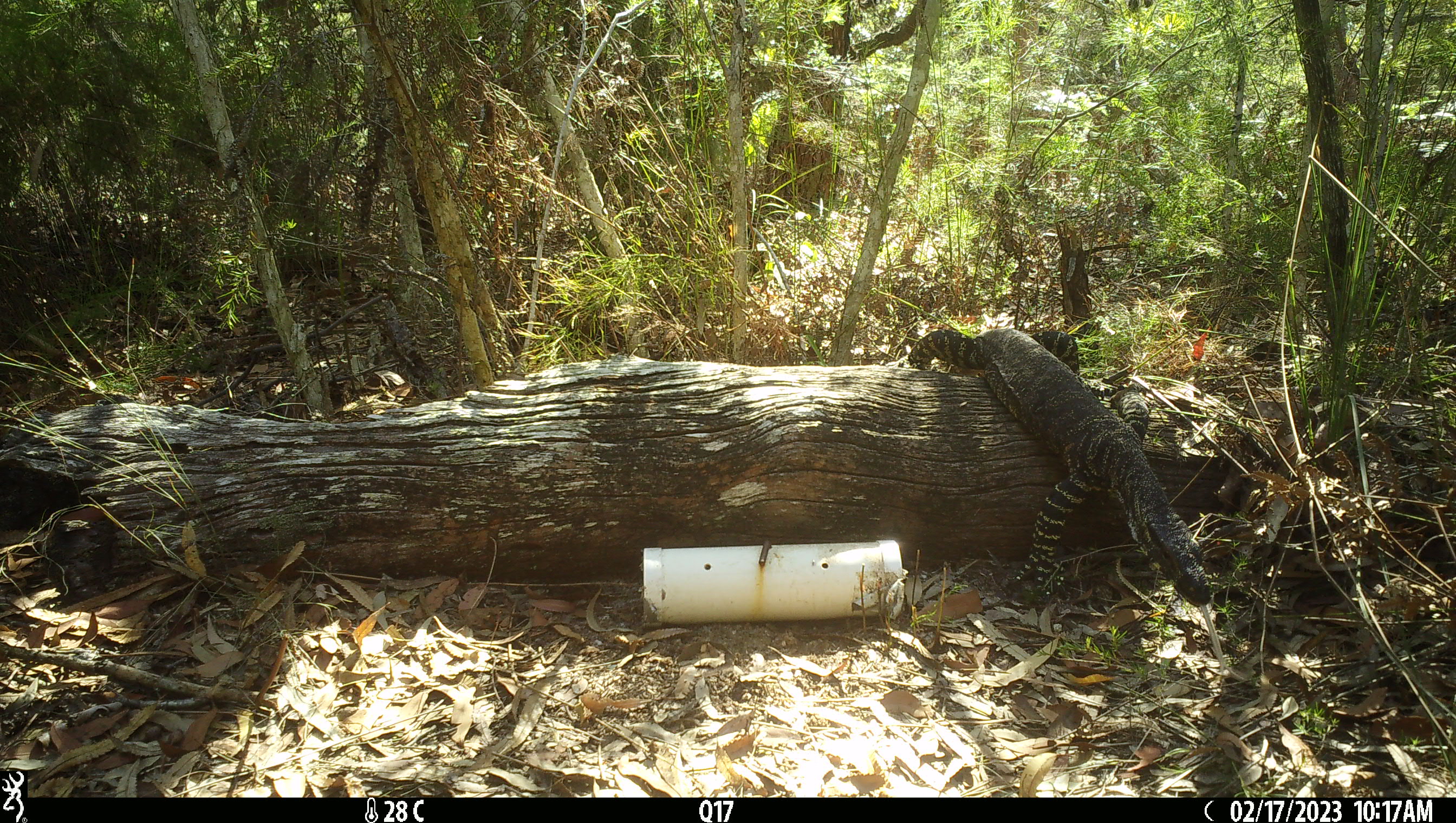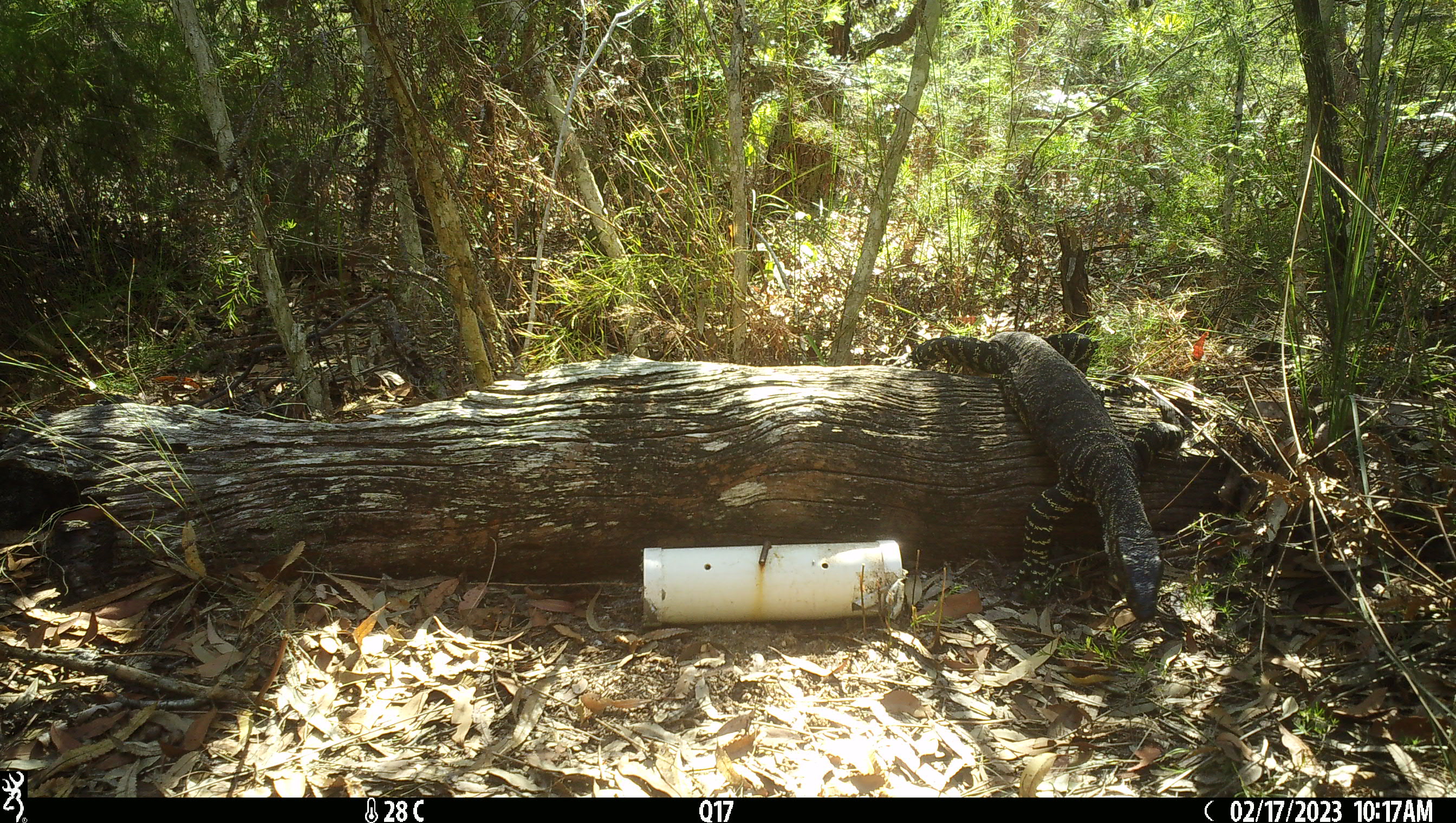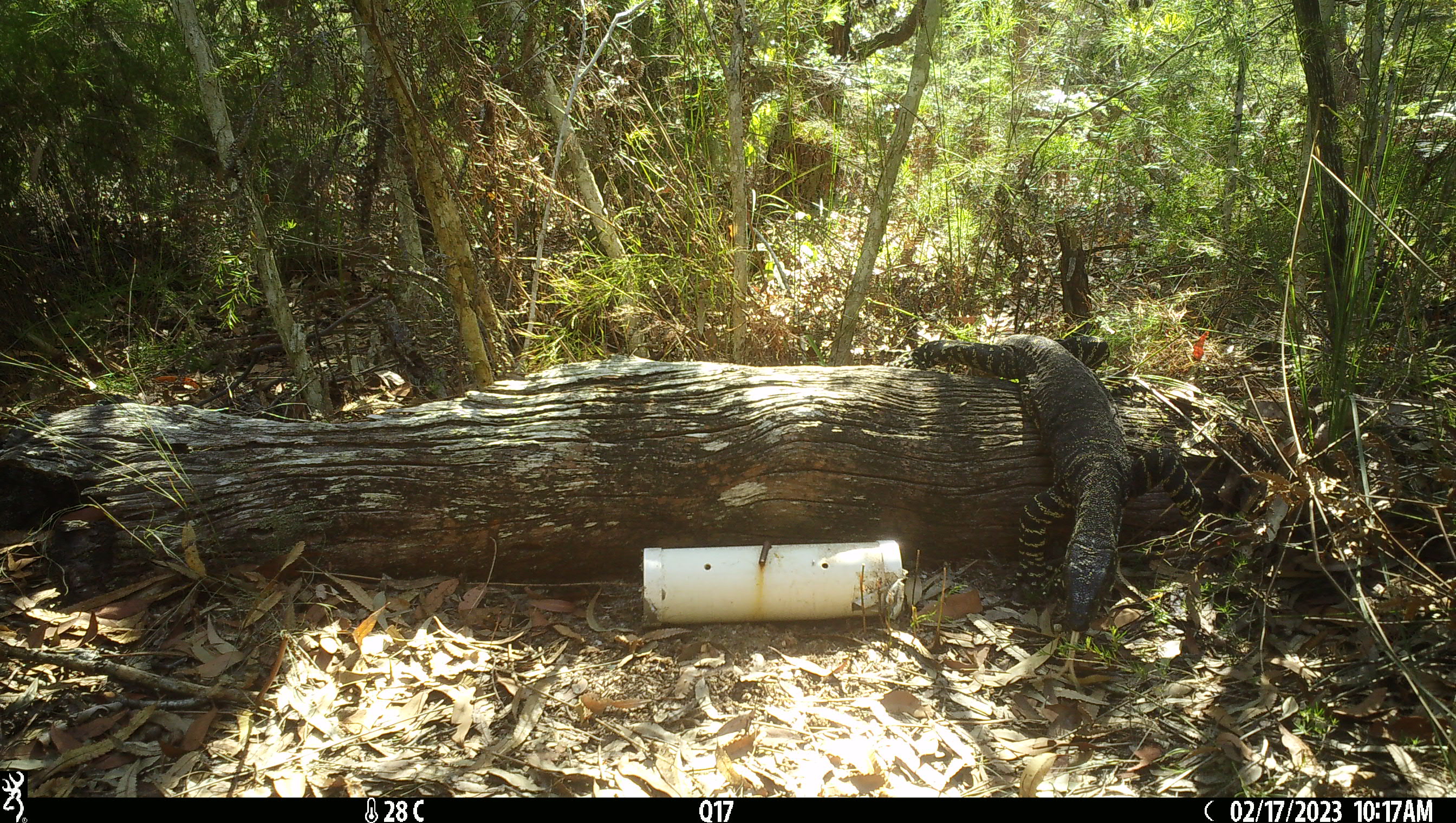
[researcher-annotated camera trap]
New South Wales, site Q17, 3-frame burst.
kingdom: Animalia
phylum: Chordata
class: Reptilia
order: Squamata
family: Varanidae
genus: Varanus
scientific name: Varanus varius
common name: lace monitor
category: goanna